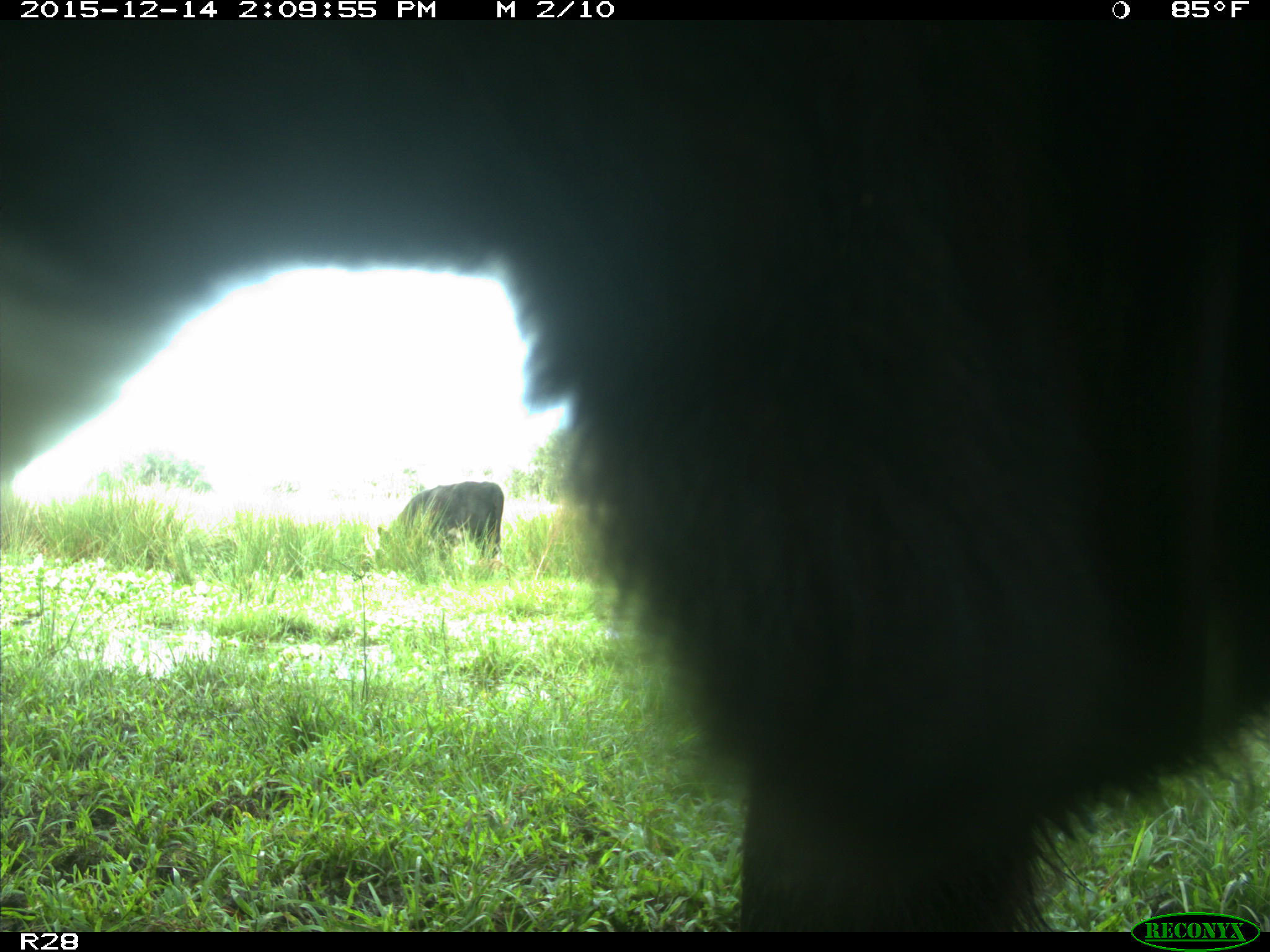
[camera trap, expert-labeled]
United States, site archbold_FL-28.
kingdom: Animalia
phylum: Chordata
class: Mammalia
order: Artiodactyla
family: Bovidae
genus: Bos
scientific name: Bos taurus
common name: domestic cow